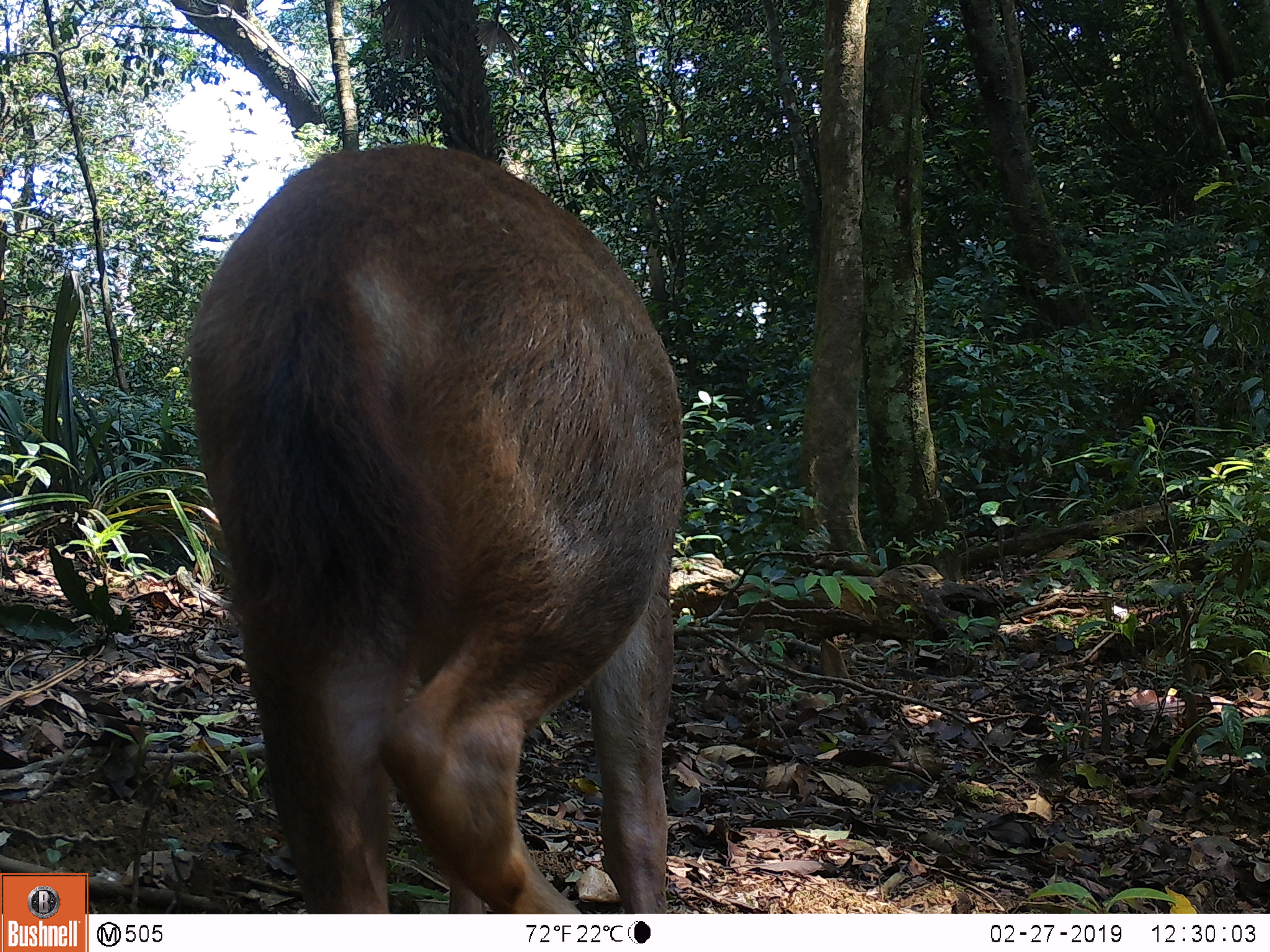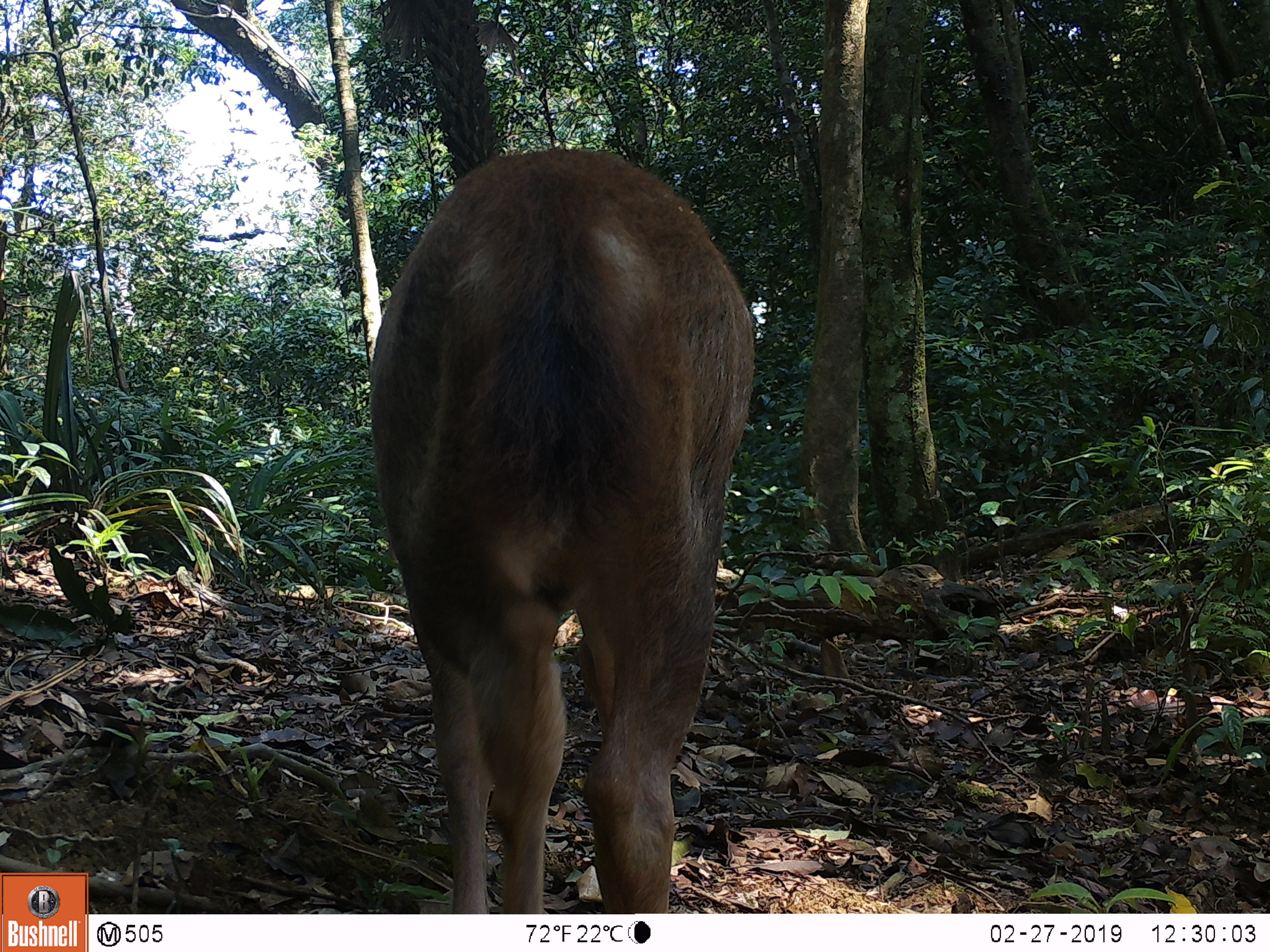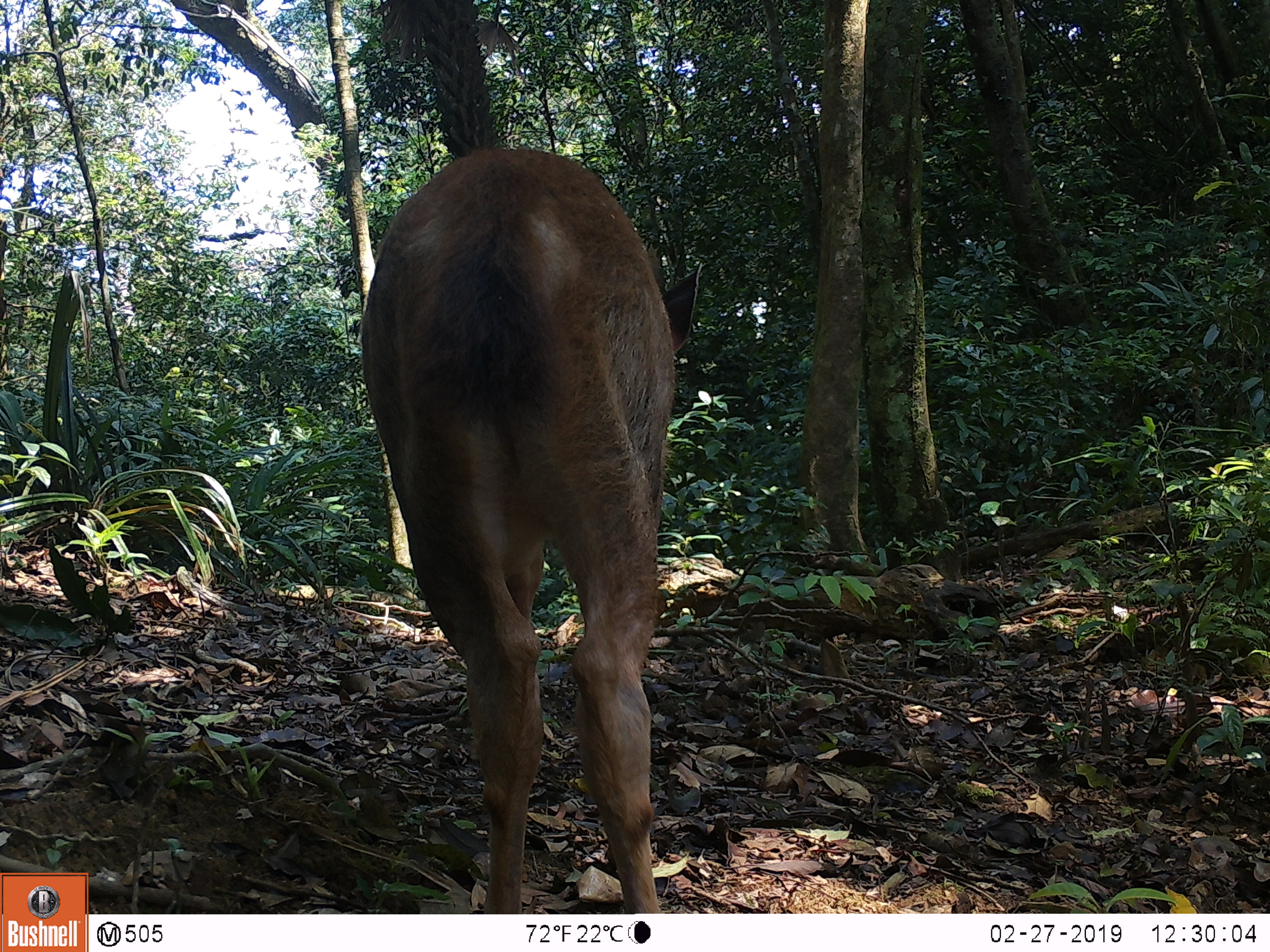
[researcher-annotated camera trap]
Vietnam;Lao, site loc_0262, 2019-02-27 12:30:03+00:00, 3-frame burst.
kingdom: Animalia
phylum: Chordata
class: Mammalia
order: Artiodactyla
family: Cervidae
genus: Rusa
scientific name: Rusa unicolor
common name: sambar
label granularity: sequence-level